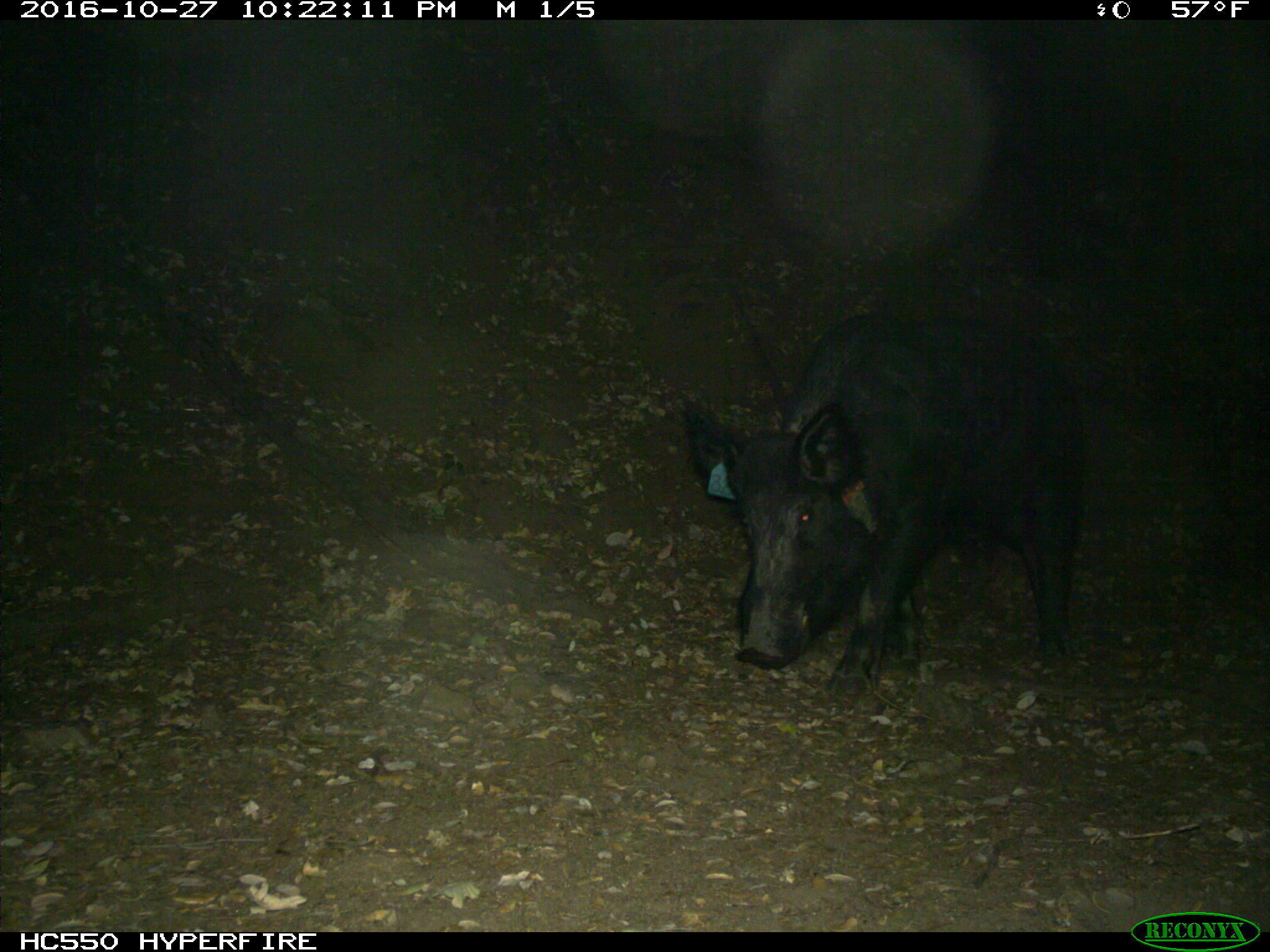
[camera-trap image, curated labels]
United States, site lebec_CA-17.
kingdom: Animalia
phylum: Chordata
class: Mammalia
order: Artiodactyla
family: Suidae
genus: Sus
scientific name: Sus scrofa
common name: wild boar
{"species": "Sus scrofa (wild boar)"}